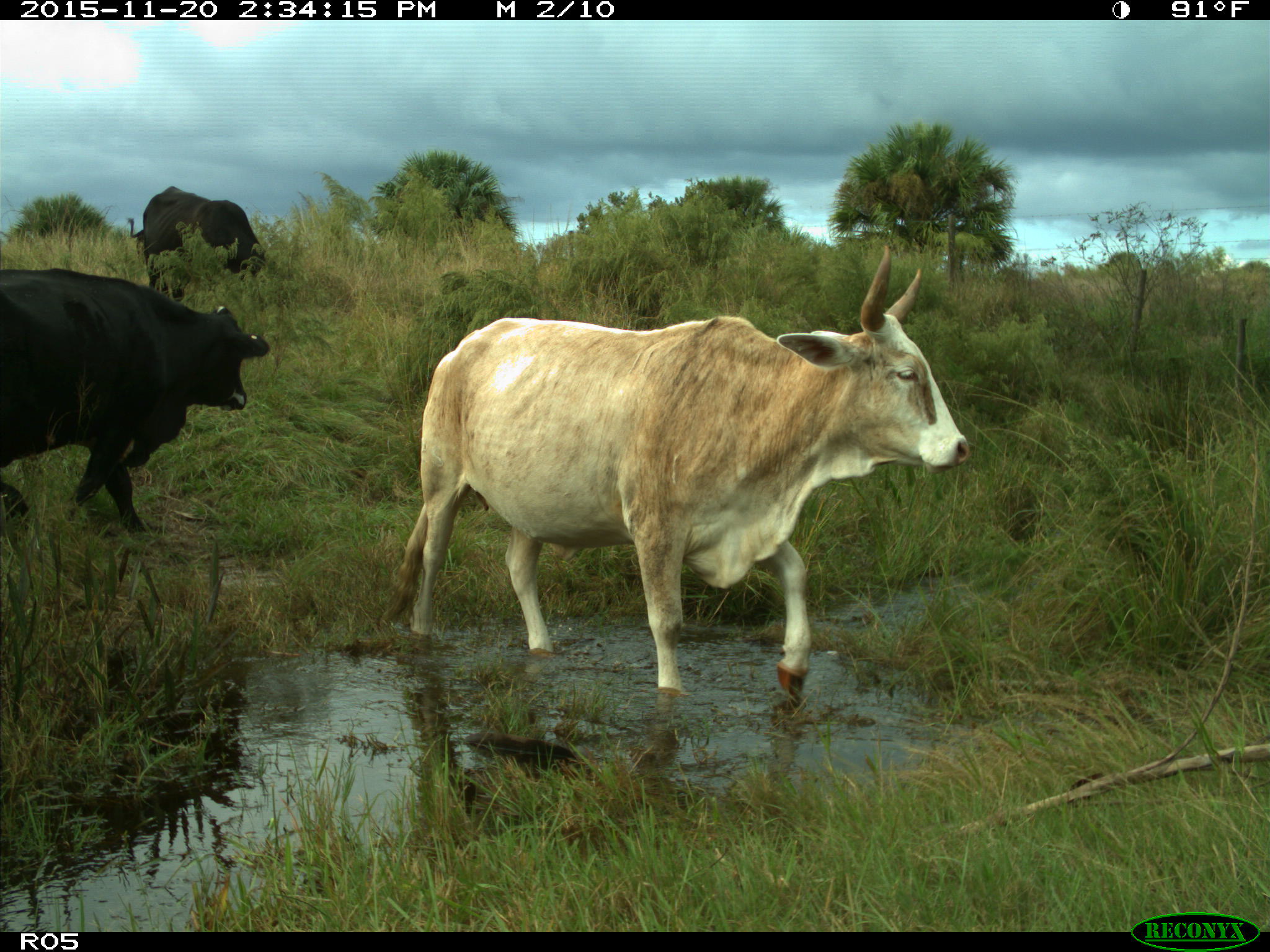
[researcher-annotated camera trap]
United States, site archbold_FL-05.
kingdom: Animalia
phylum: Chordata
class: Mammalia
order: Artiodactyla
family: Bovidae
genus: Bos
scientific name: Bos taurus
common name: domestic cow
Bos taurus (domestic cow).